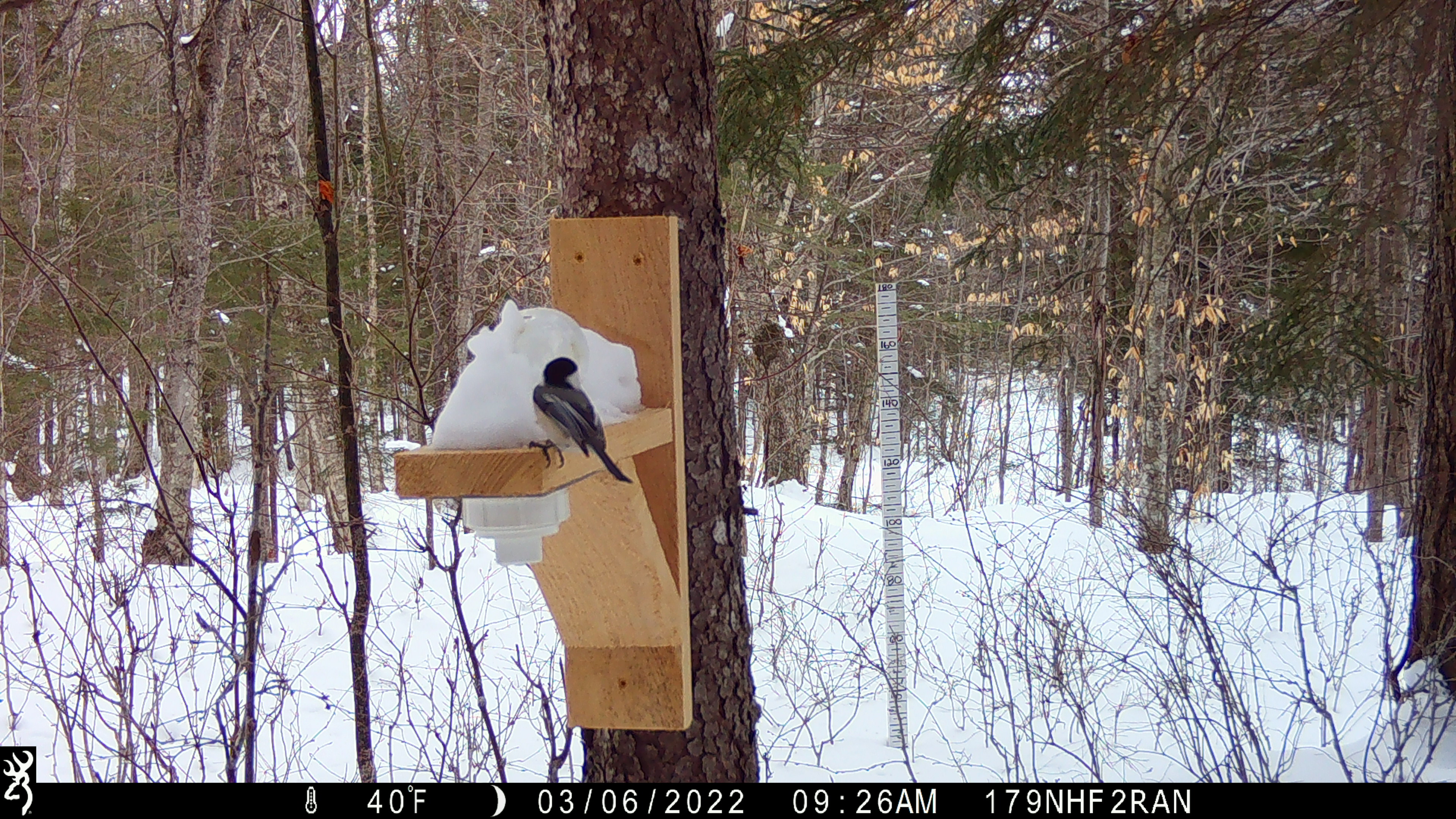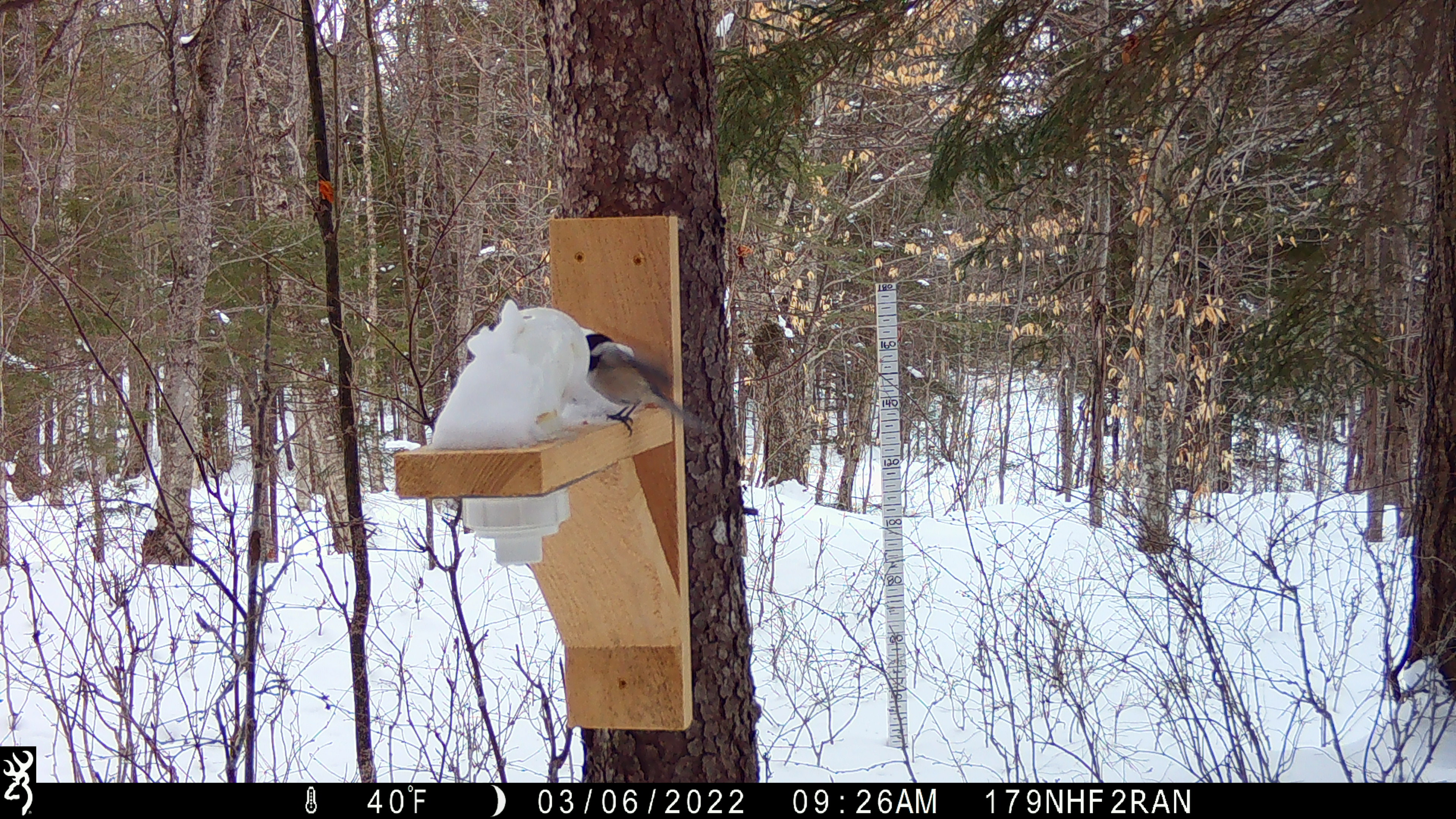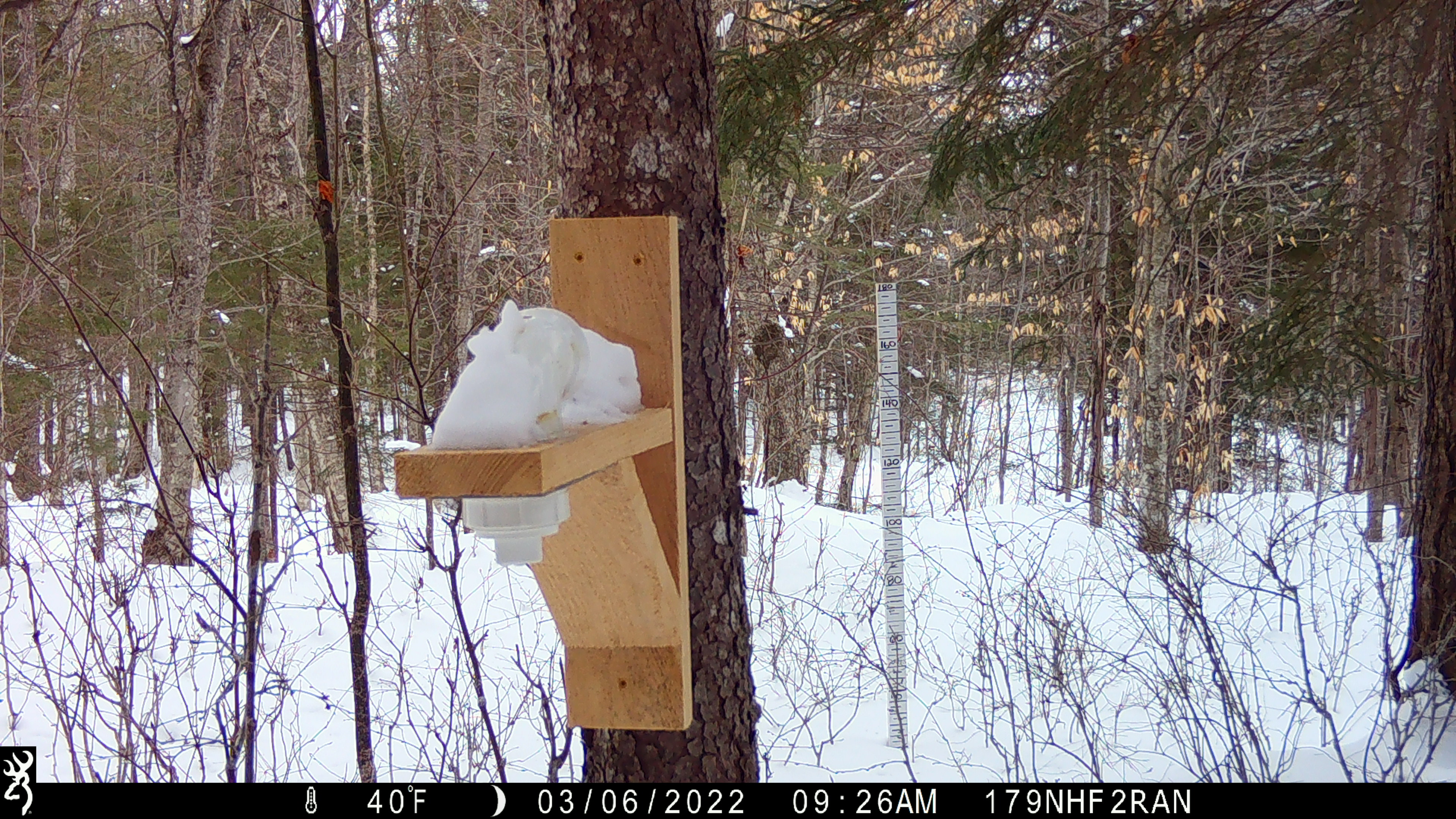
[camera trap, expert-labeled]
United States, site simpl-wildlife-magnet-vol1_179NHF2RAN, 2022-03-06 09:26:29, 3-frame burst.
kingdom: Animalia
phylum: Chordata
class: Aves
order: Passeriformes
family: Paridae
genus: Poecile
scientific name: Poecile atricapillus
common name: black-capped chickadee